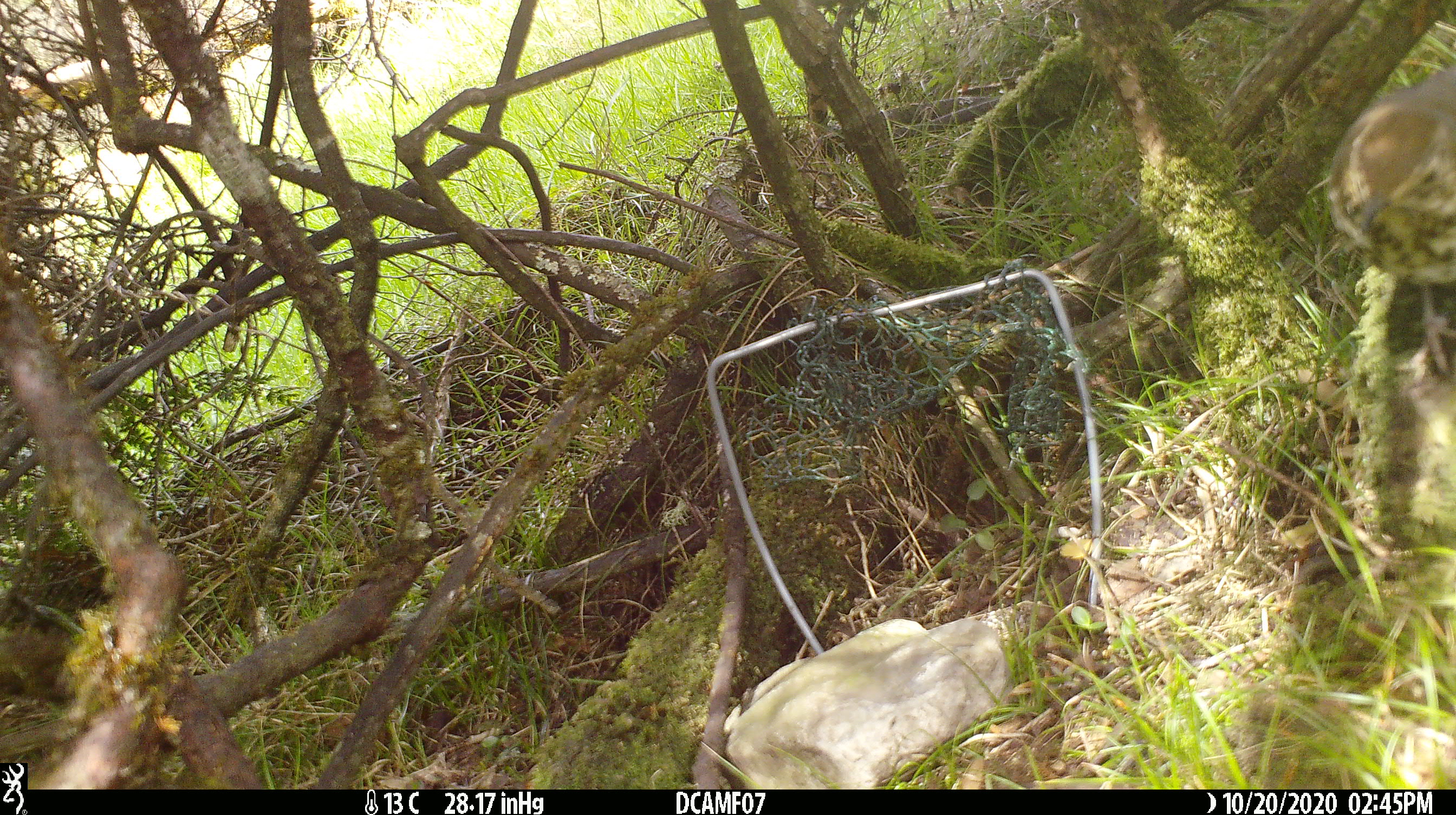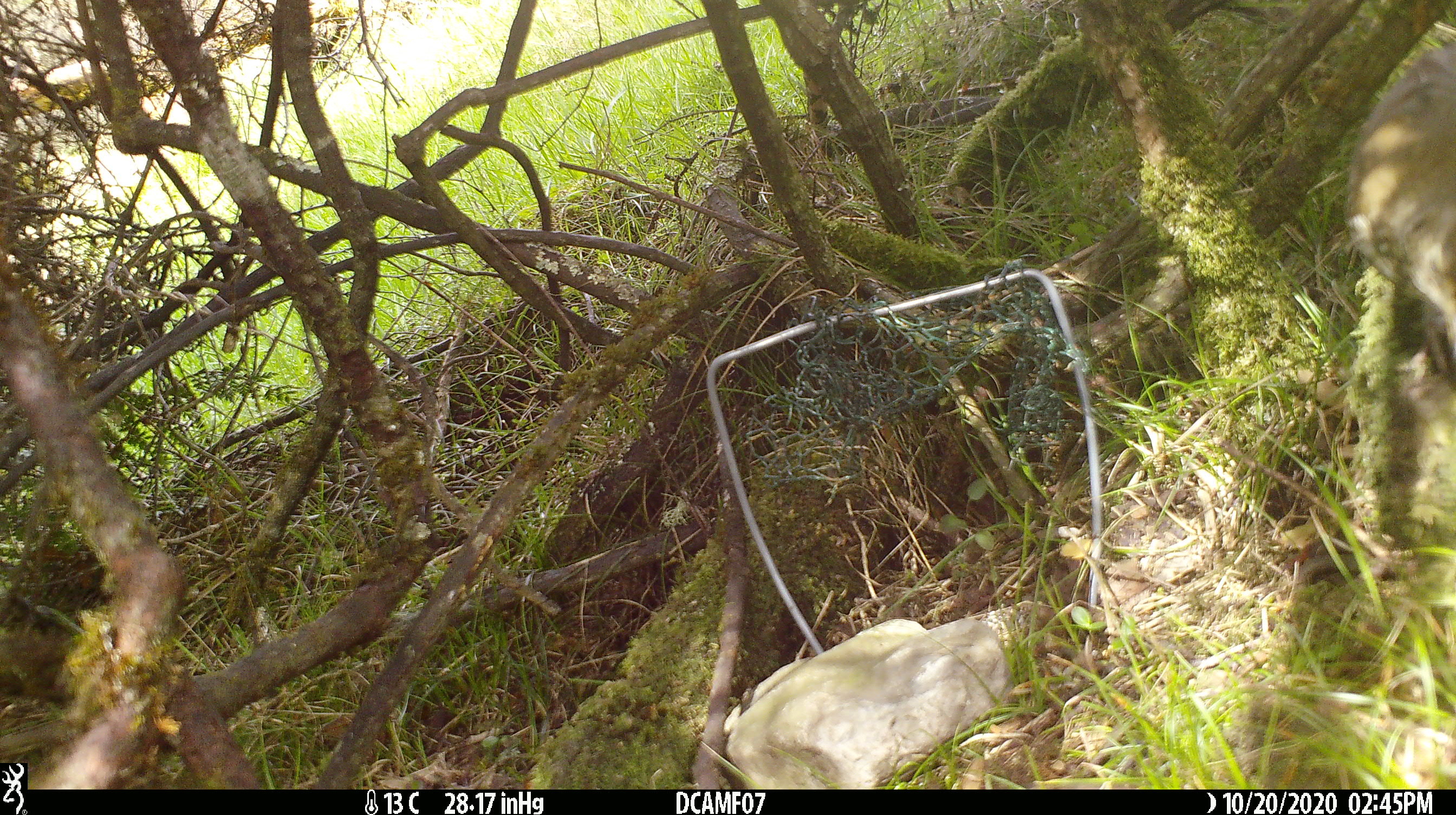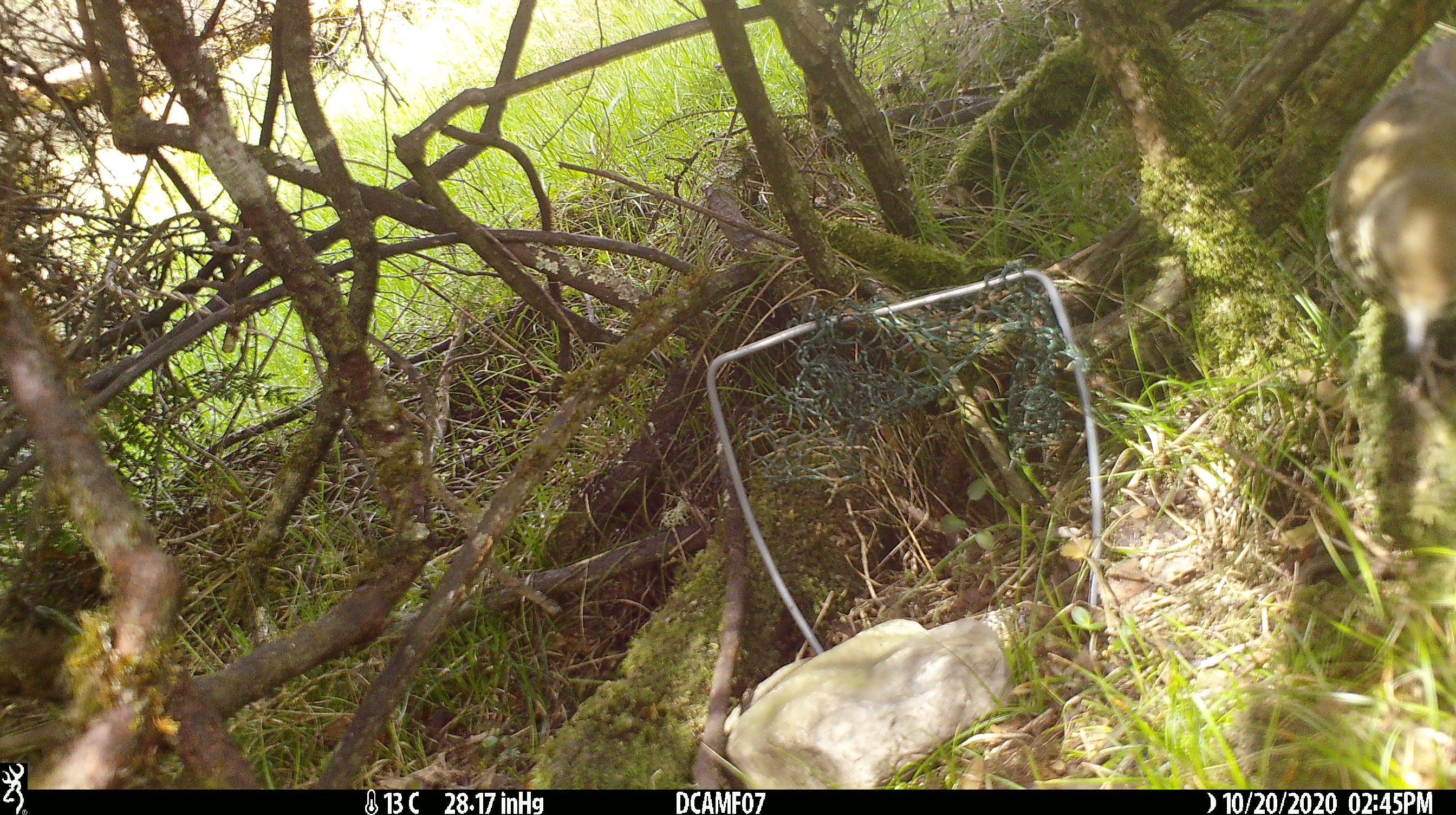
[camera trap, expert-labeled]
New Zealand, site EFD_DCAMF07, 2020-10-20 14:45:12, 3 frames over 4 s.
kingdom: Animalia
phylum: Chordata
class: Aves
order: Passeriformes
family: Turdidae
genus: Turdus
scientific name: Turdus philomelos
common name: song thrush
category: thrush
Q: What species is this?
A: Thrush (song thrush) (Turdus philomelos).